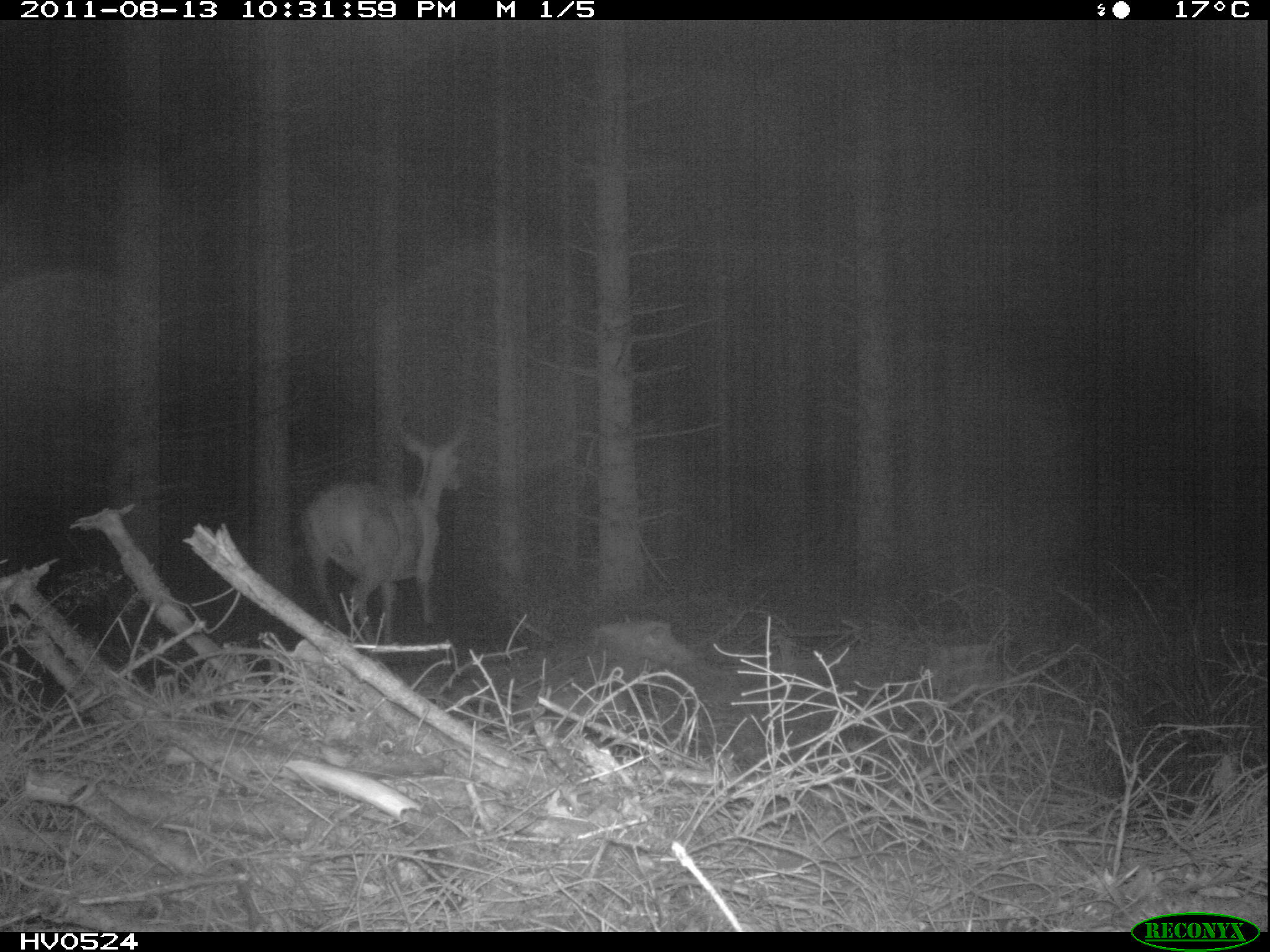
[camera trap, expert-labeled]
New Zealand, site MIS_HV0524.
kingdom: Animalia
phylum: Chordata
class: Mammalia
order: Artiodactyla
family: Cervidae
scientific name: Cervidae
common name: deer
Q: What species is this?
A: Deer (Cervidae).